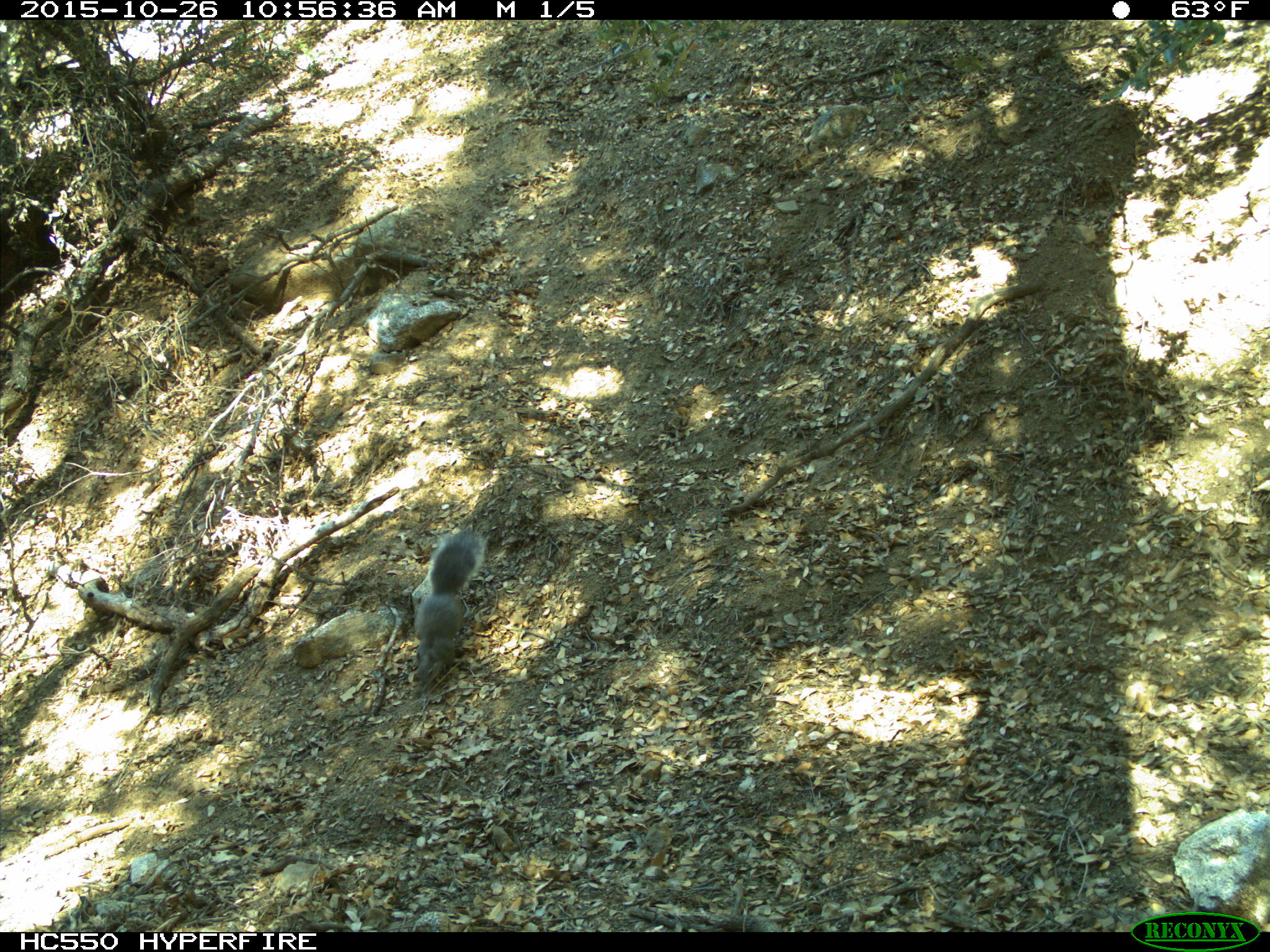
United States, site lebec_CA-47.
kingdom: Animalia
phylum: Chordata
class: Mammalia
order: Rodentia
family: Sciuridae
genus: Sciurus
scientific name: Sciurus carolinensis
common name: eastern gray squirrel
Sciurus carolinensis (eastern gray squirrel).